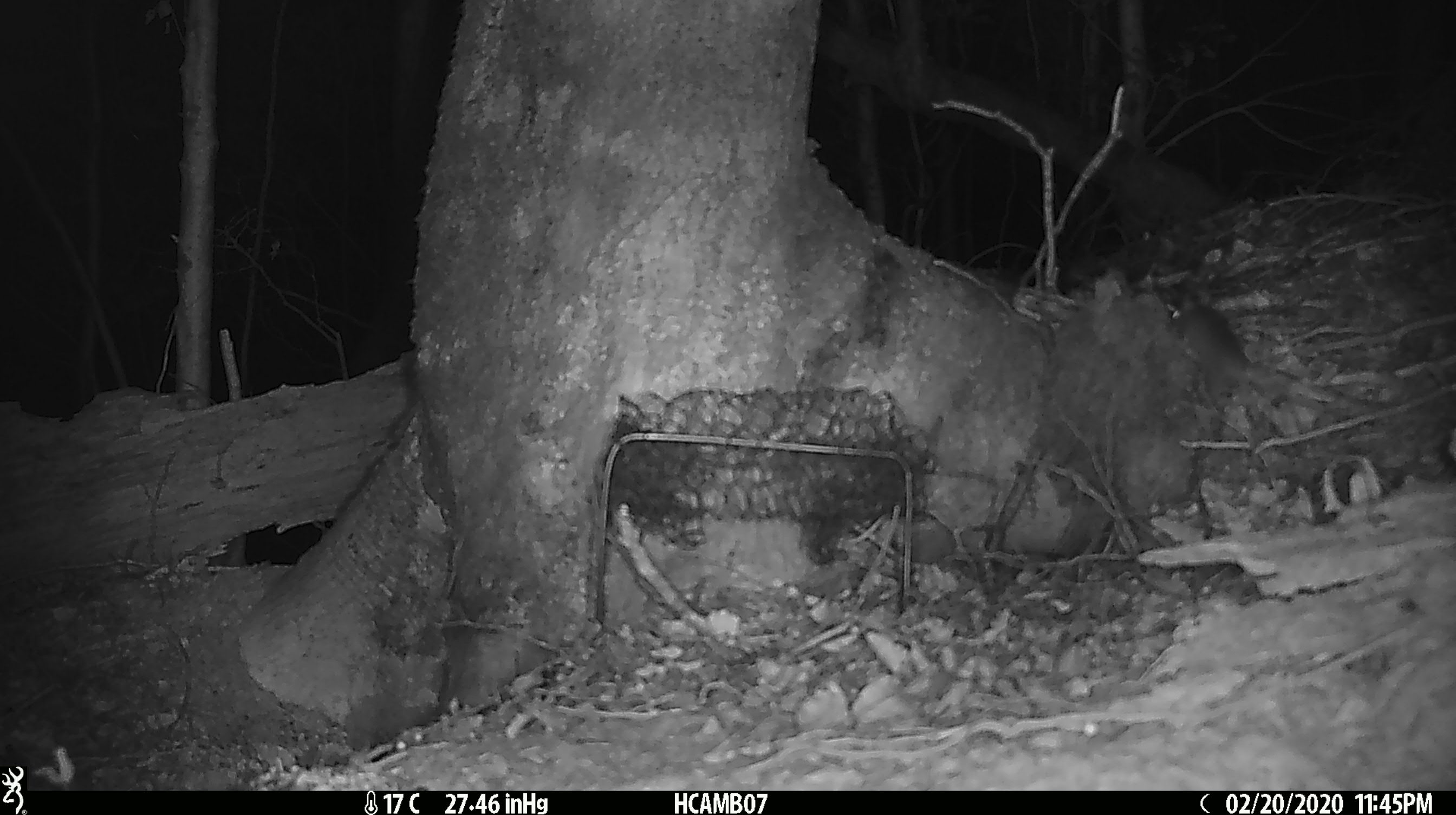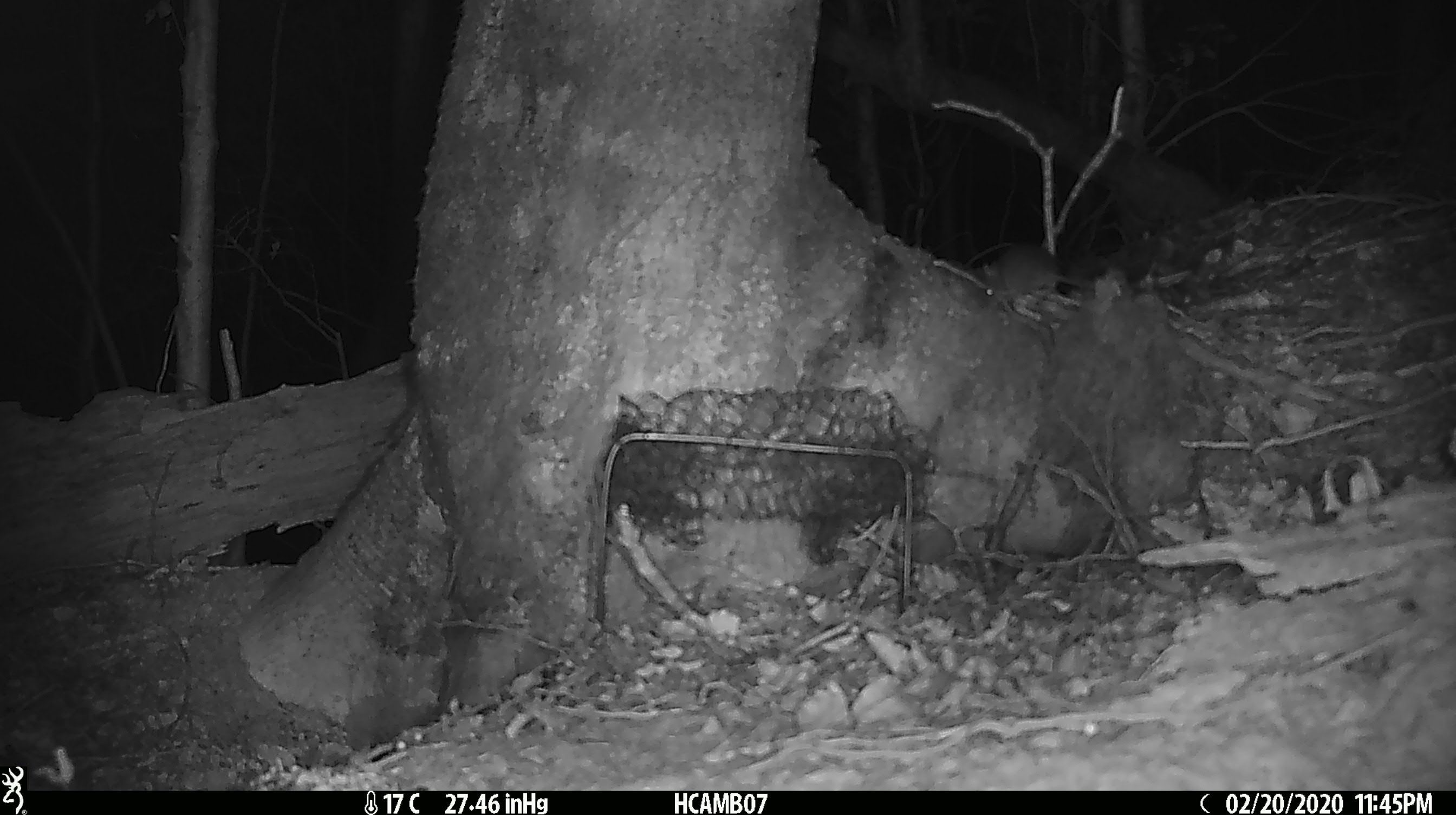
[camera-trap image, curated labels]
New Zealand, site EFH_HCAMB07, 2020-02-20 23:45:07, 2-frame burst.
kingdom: Animalia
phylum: Chordata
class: Mammalia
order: Rodentia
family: Muridae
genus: Mus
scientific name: Mus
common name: mouse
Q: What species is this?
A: Mouse (Mus).